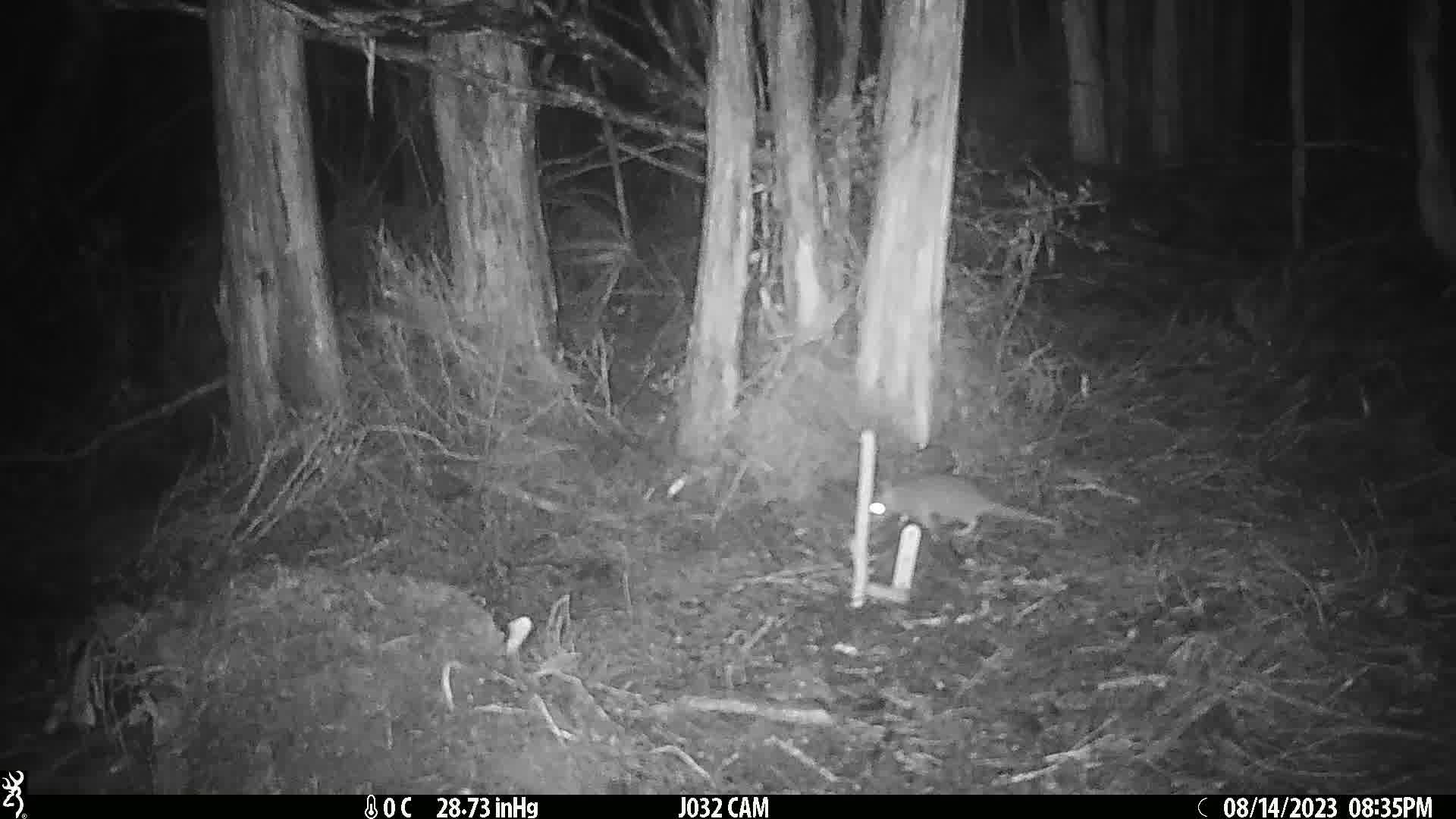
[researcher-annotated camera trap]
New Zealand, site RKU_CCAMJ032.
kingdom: Animalia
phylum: Chordata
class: Mammalia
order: Rodentia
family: Muridae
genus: Rattus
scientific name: Rattus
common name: rat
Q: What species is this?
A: Rat (Rattus).